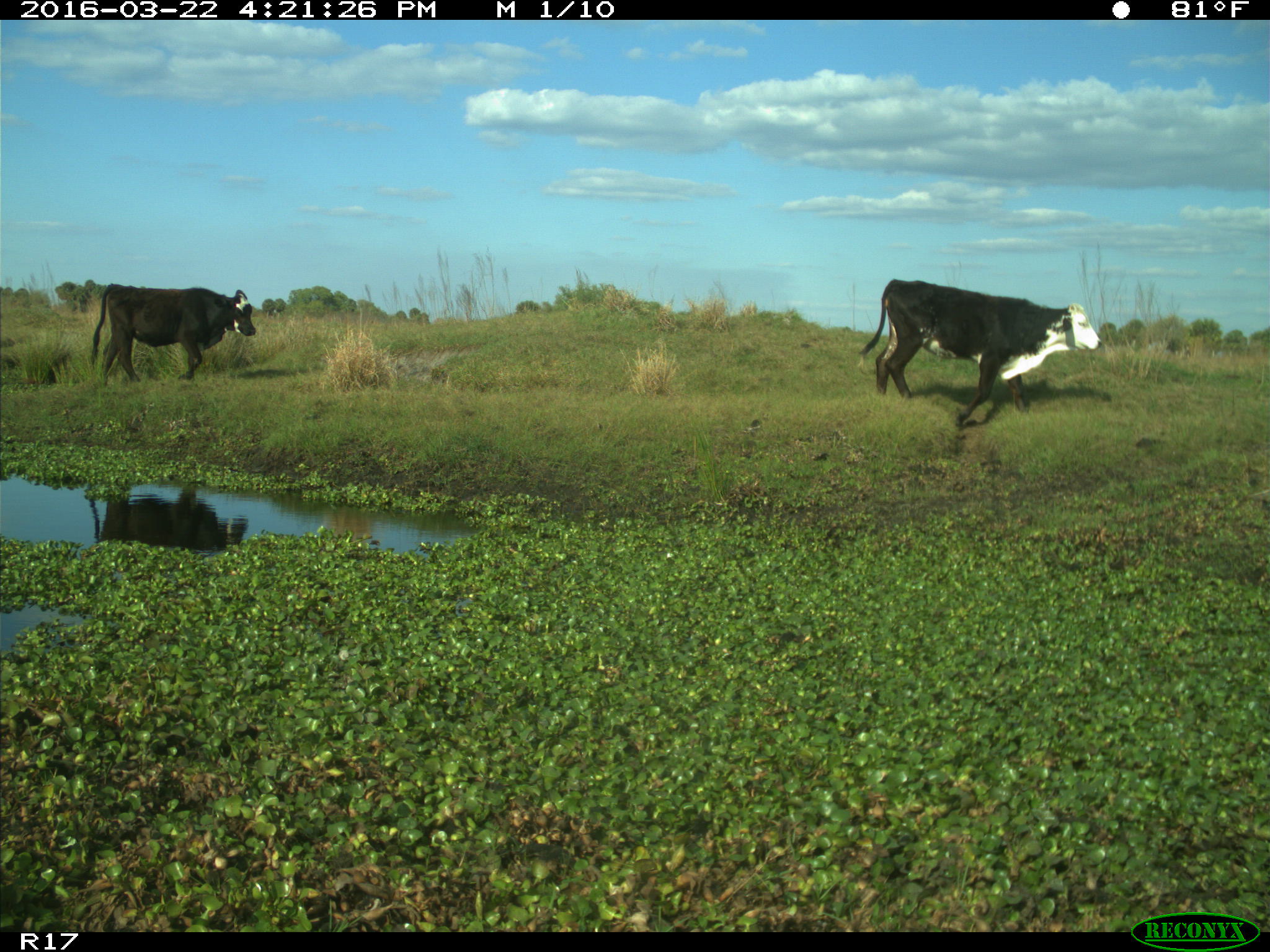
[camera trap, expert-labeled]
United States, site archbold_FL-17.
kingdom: Animalia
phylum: Chordata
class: Mammalia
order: Artiodactyla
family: Bovidae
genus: Bos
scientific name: Bos taurus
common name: domestic cow